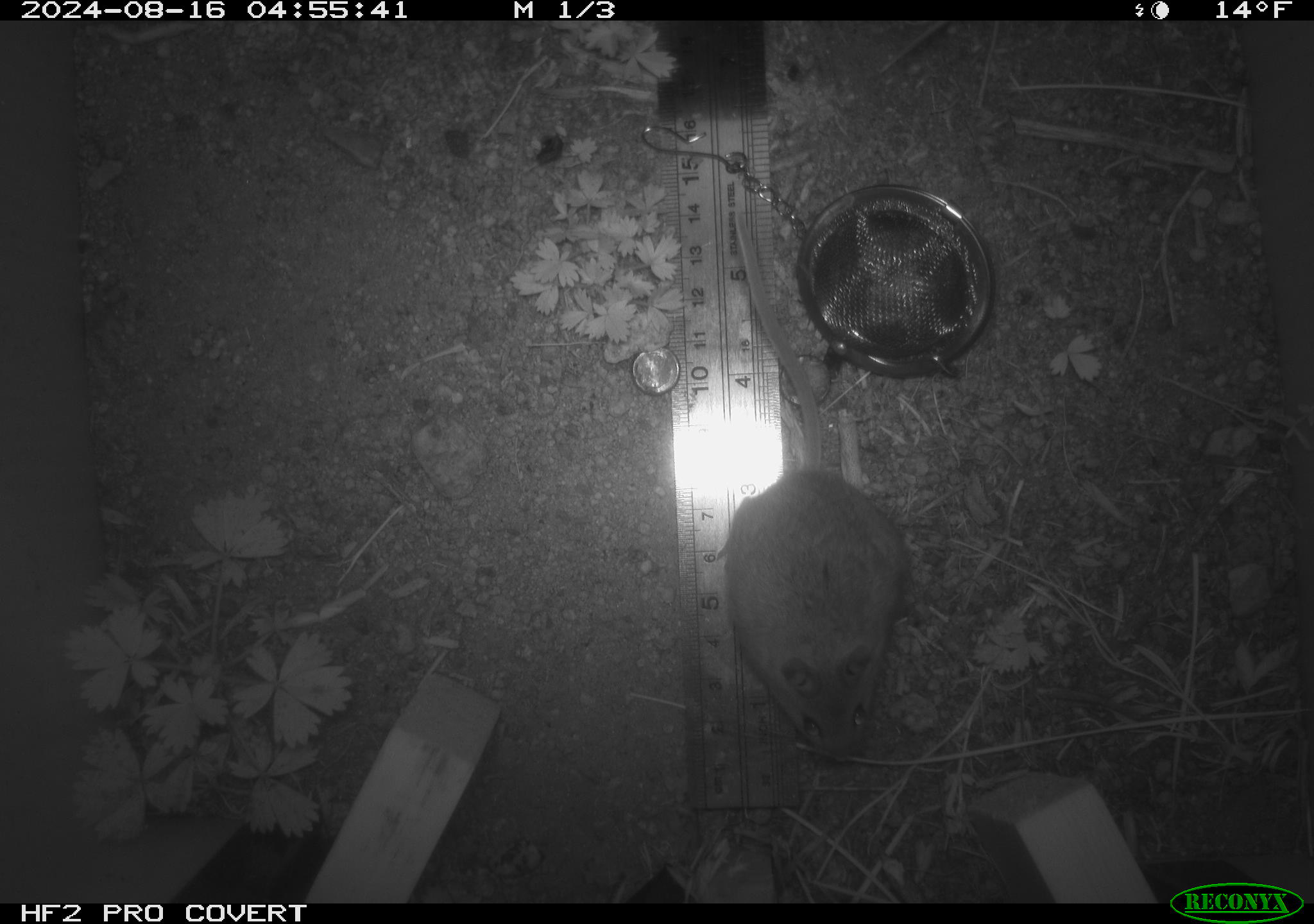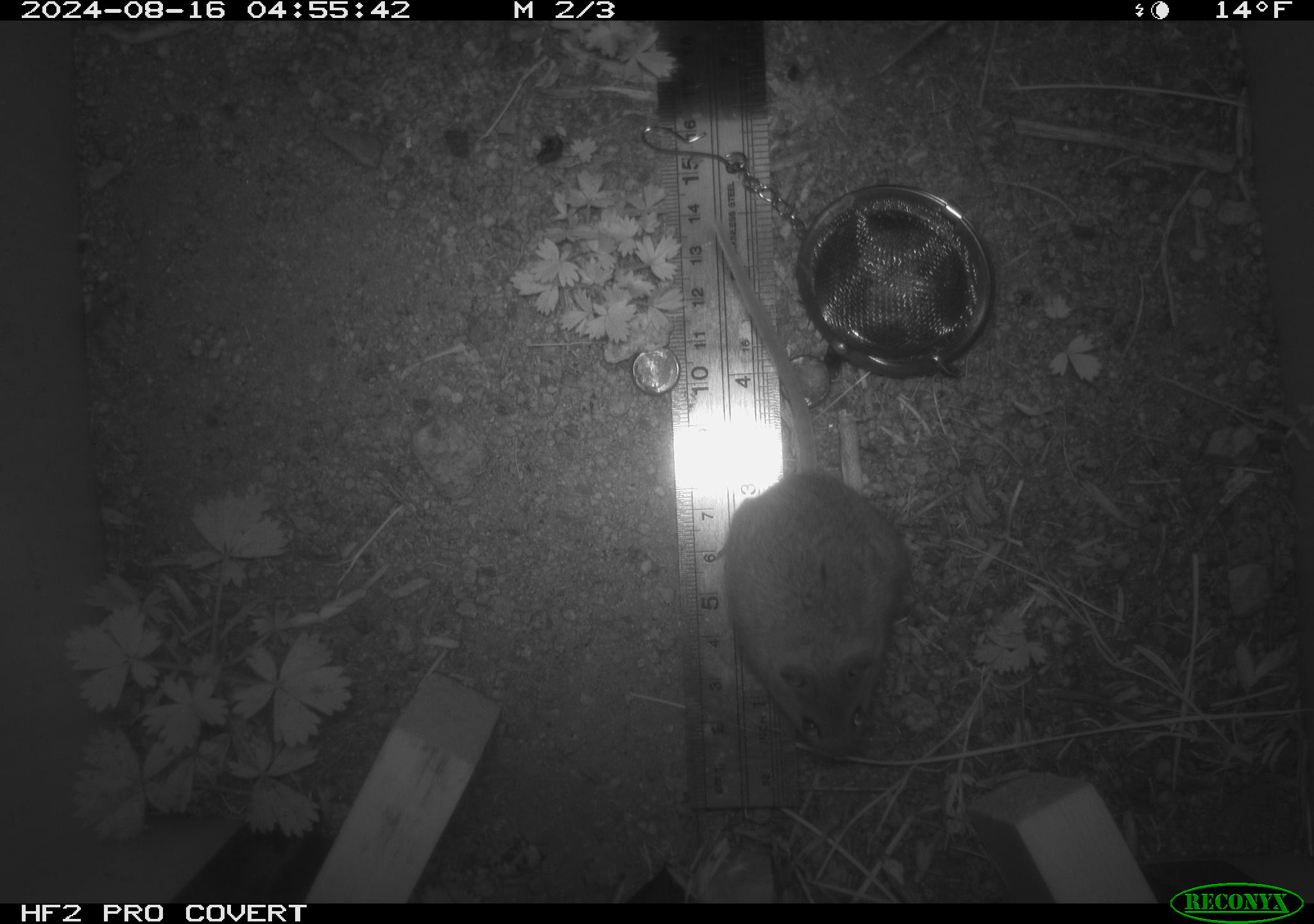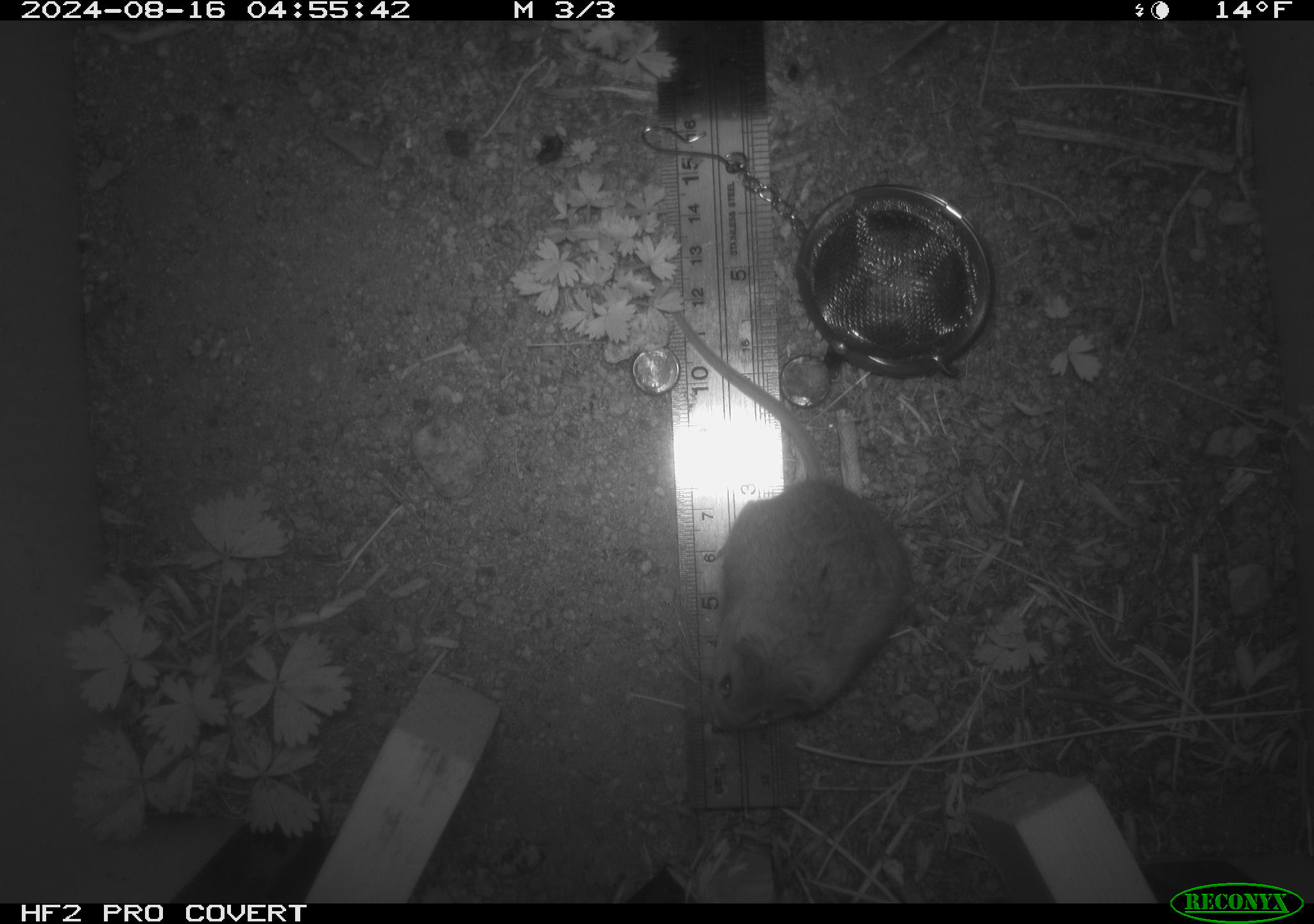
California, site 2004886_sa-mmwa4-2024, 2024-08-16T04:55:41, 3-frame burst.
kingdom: Animalia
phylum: Chordata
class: Mammalia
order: Rodentia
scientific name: Rodentia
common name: mouse species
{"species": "mouse species (Rodentia)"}